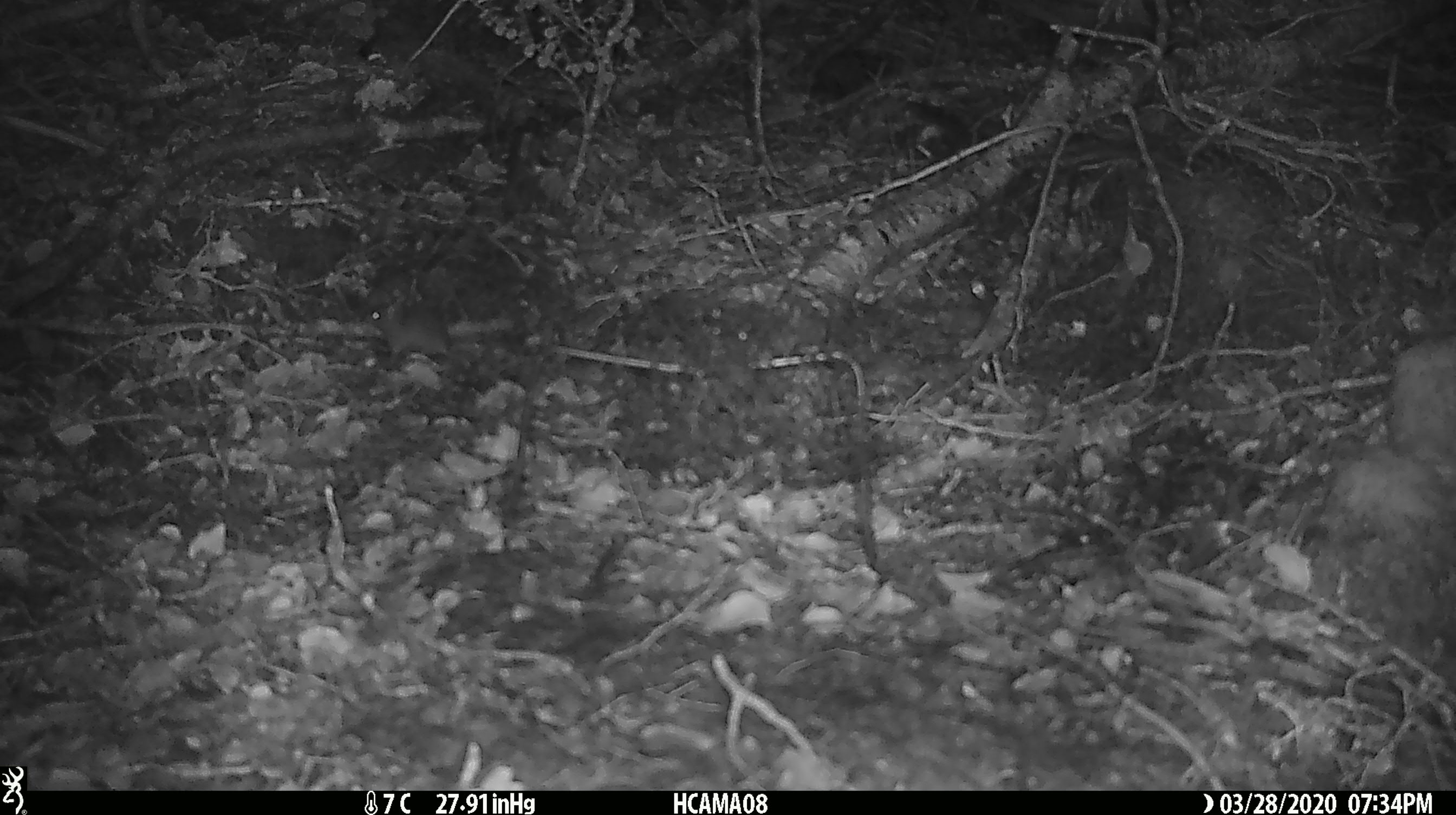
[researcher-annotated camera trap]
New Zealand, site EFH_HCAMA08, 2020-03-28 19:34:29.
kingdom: Animalia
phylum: Chordata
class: Mammalia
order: Rodentia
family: Muridae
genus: Mus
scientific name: Mus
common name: mouse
Mouse (Mus).